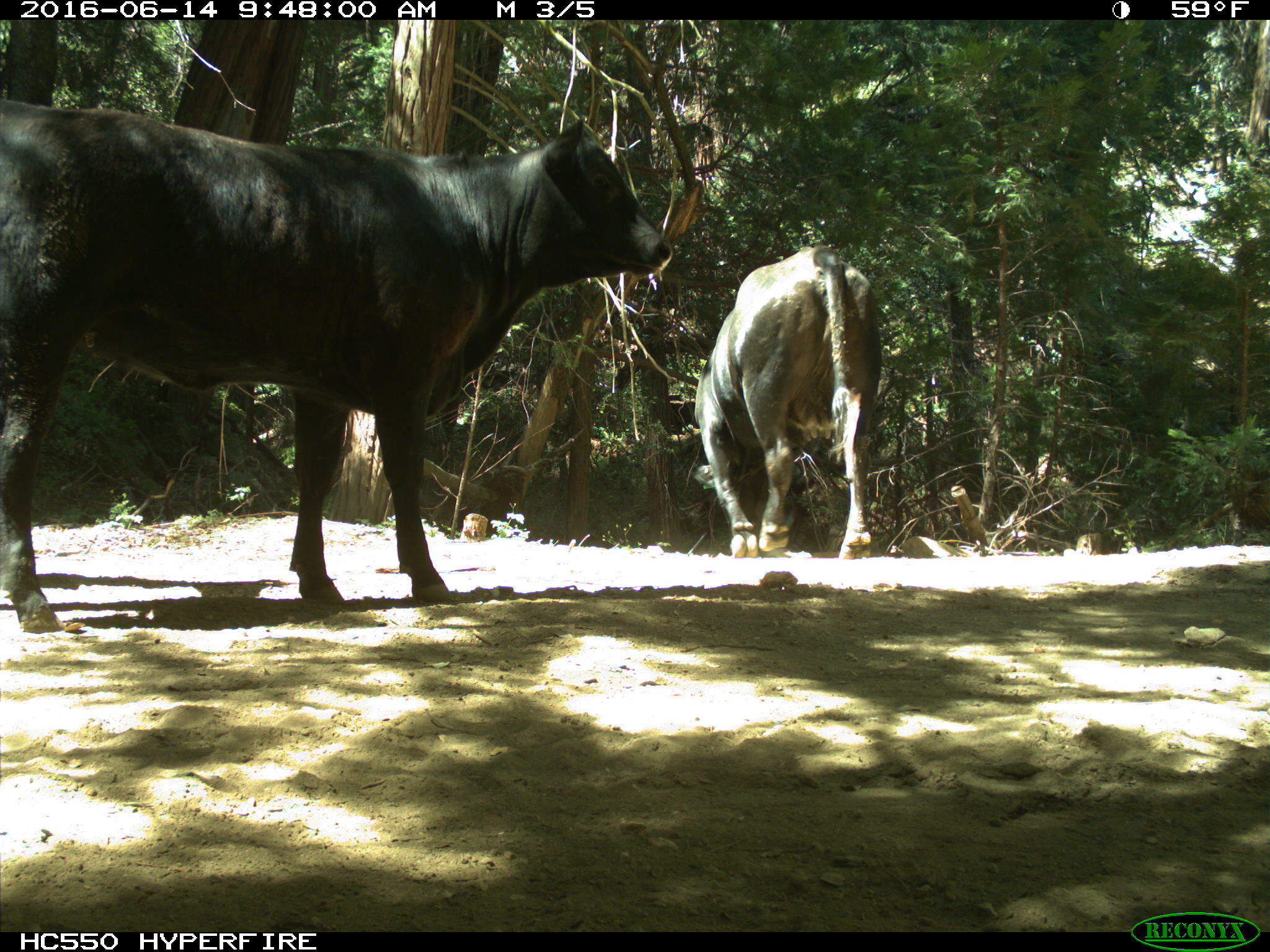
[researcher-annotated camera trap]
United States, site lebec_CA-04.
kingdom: Animalia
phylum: Chordata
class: Mammalia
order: Artiodactyla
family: Bovidae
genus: Bos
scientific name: Bos taurus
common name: domestic cow